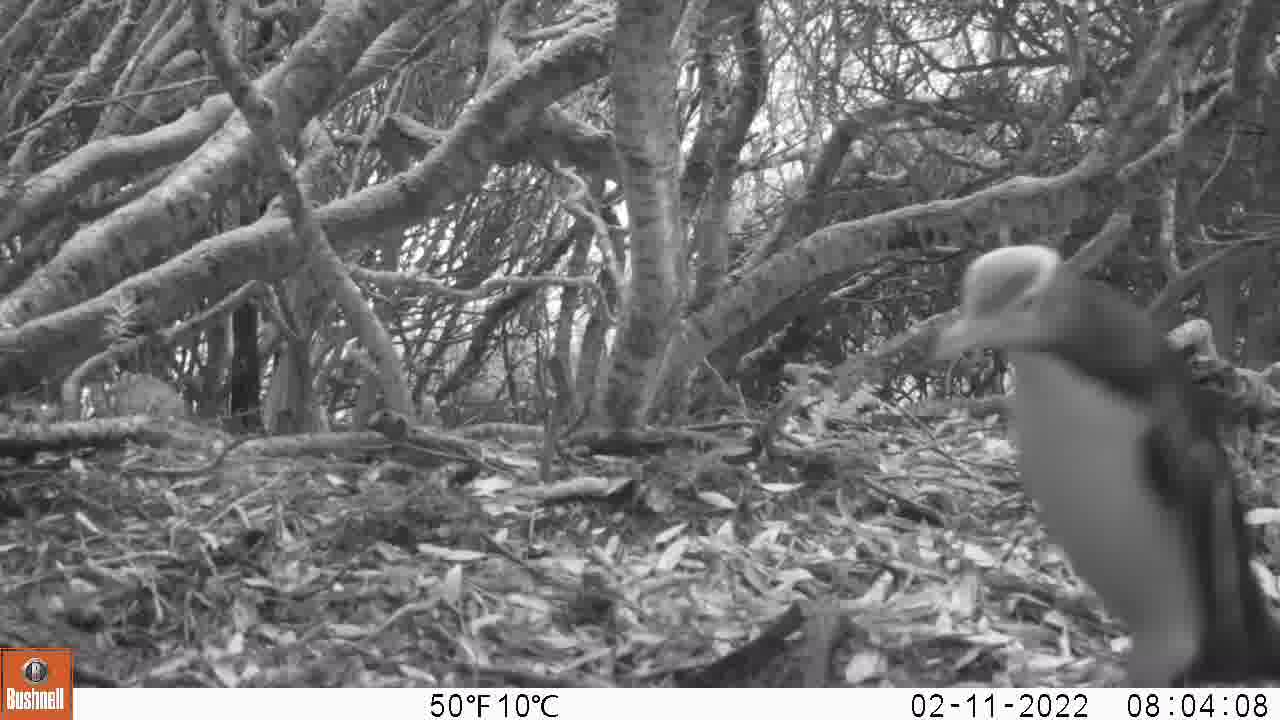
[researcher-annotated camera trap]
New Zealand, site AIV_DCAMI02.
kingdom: Animalia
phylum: Chordata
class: Aves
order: Sphenisciformes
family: Spheniscidae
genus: Megadyptes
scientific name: Megadyptes antipodes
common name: yellow-eyed penguin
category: yellow eyed penguin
Yellow eyed penguin (yellow-eyed penguin) (Megadyptes antipodes).